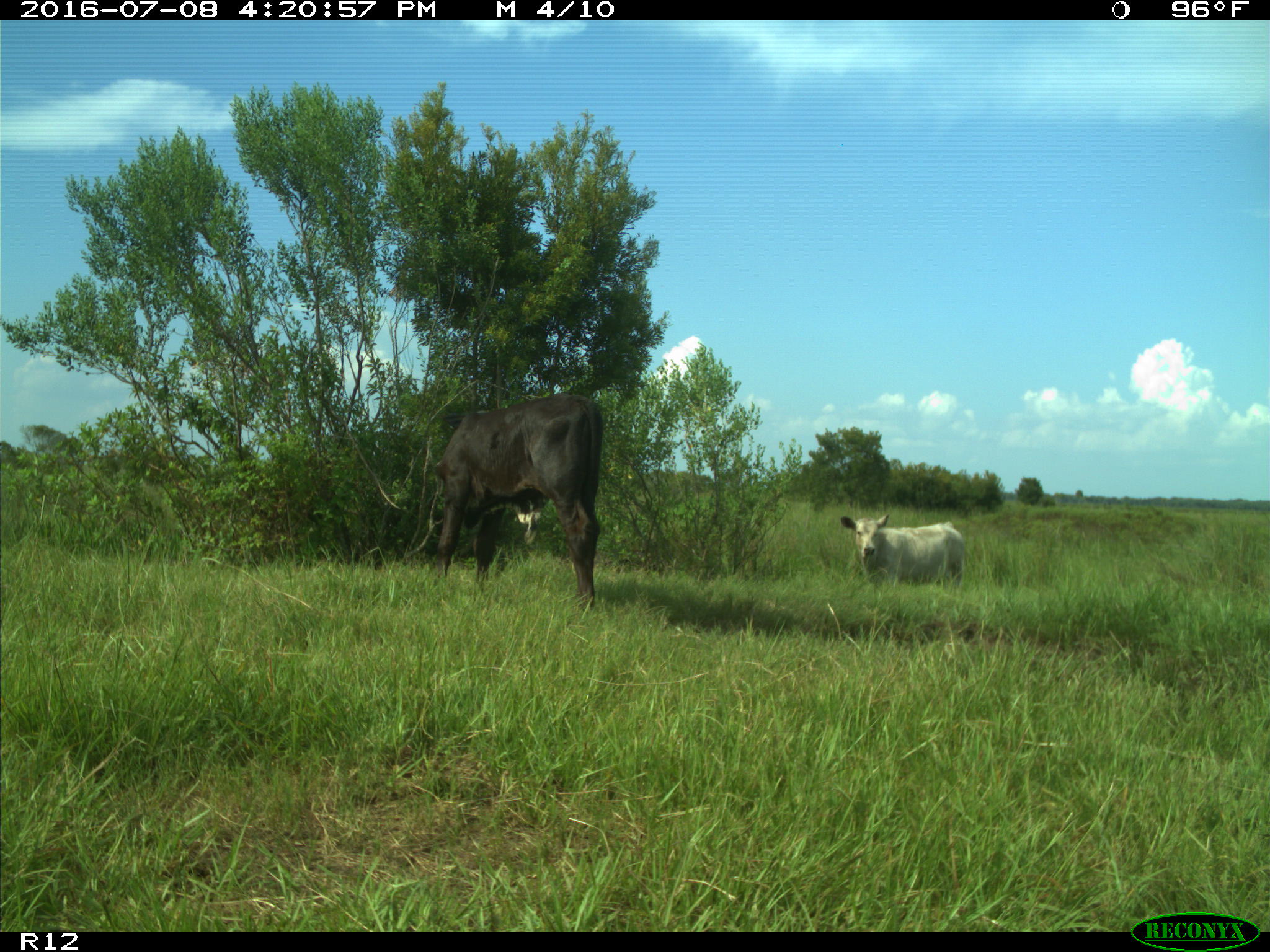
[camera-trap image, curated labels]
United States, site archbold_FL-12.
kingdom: Animalia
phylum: Chordata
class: Mammalia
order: Artiodactyla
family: Bovidae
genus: Bos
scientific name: Bos taurus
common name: domestic cow